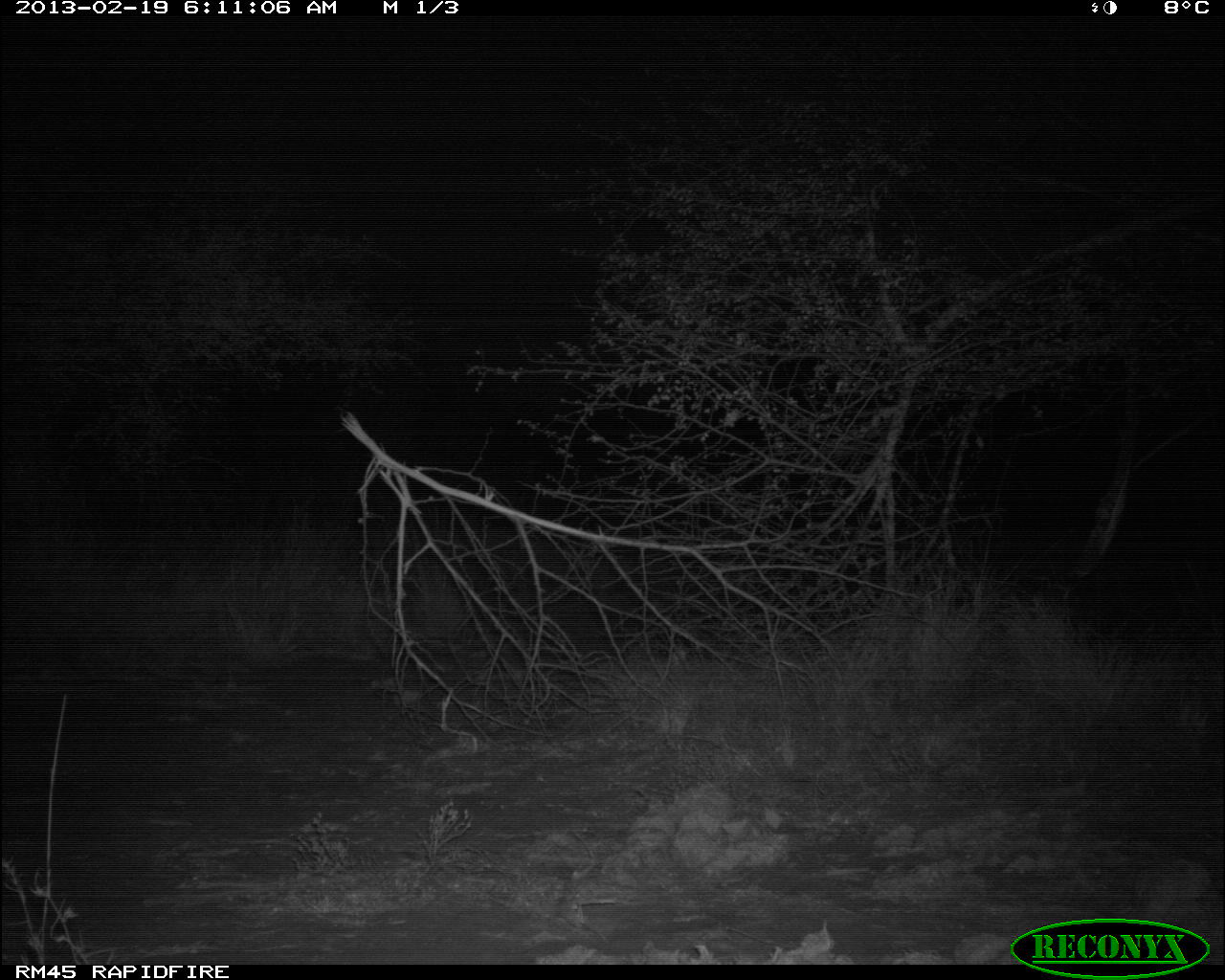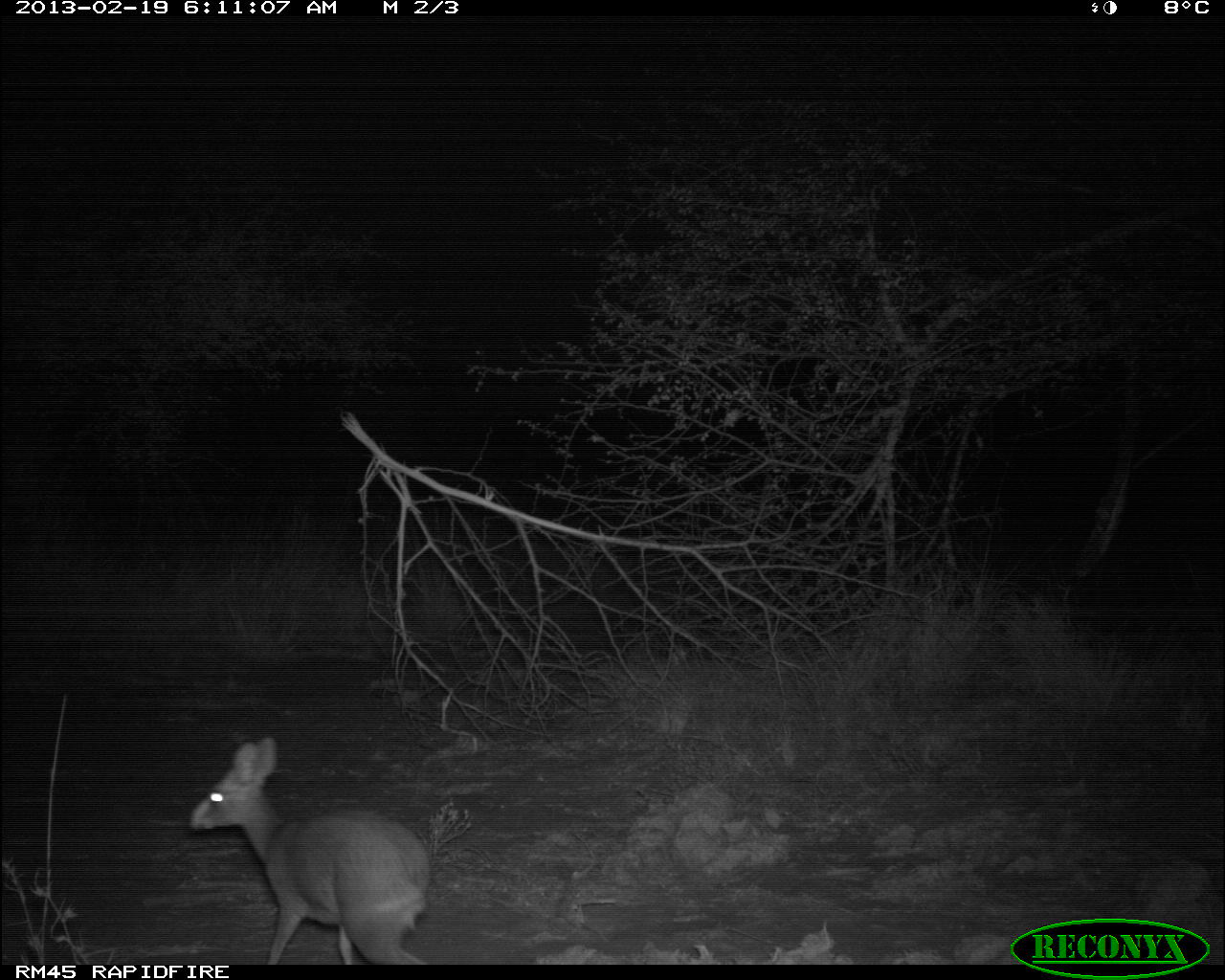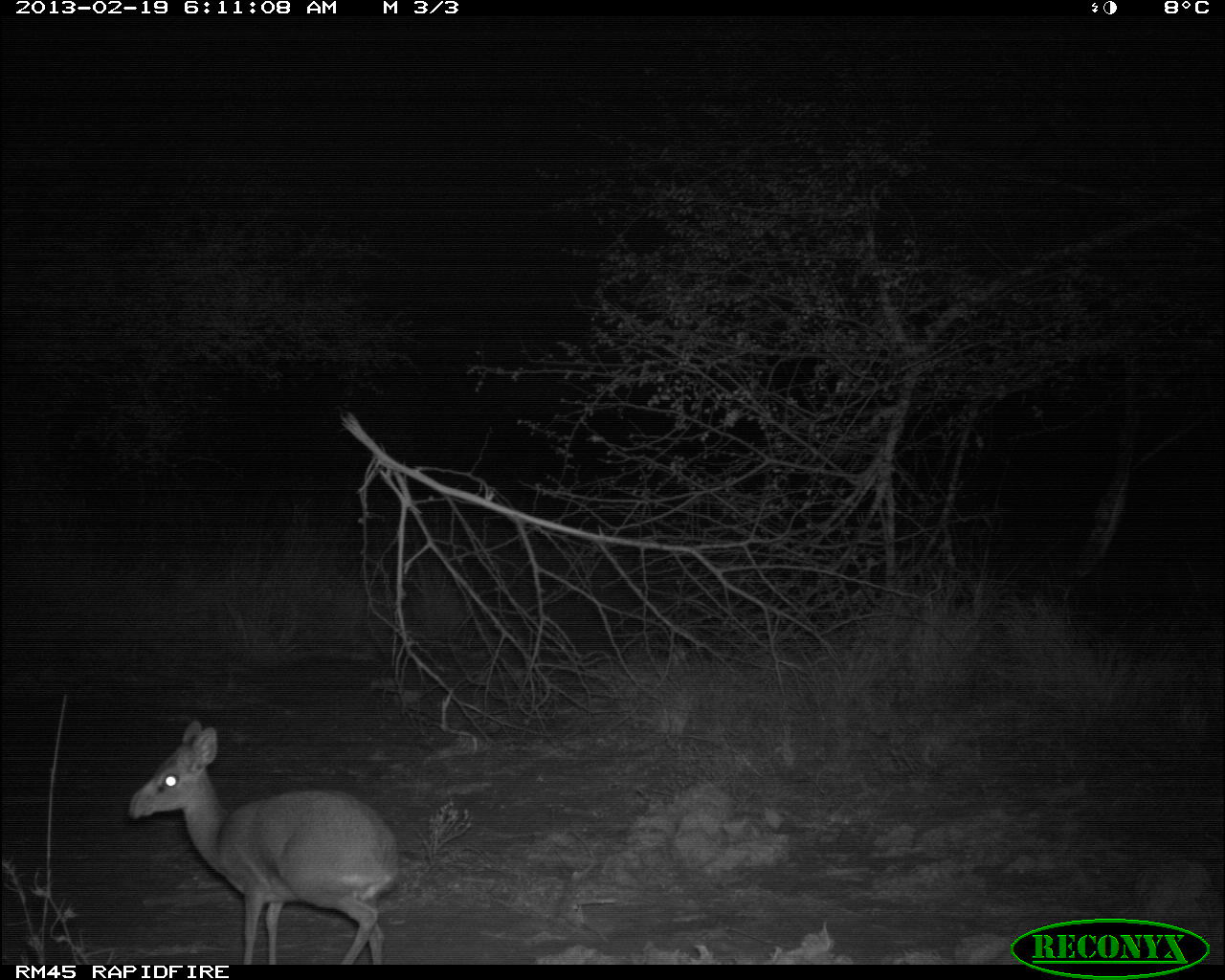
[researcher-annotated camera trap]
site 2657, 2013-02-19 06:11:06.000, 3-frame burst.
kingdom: Animalia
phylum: Chordata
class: Mammalia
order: Artiodactyla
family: Bovidae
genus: Madoqua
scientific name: Madoqua guentheri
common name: günther's dik-dik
Madoqua guentheri (günther's dik-dik), count 1.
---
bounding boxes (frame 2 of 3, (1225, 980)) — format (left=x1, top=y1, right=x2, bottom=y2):
madoqua guentheri: (left=189, top=736, right=428, bottom=965)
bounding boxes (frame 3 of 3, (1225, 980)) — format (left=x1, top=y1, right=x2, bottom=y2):
madoqua guentheri: (left=124, top=718, right=404, bottom=965)